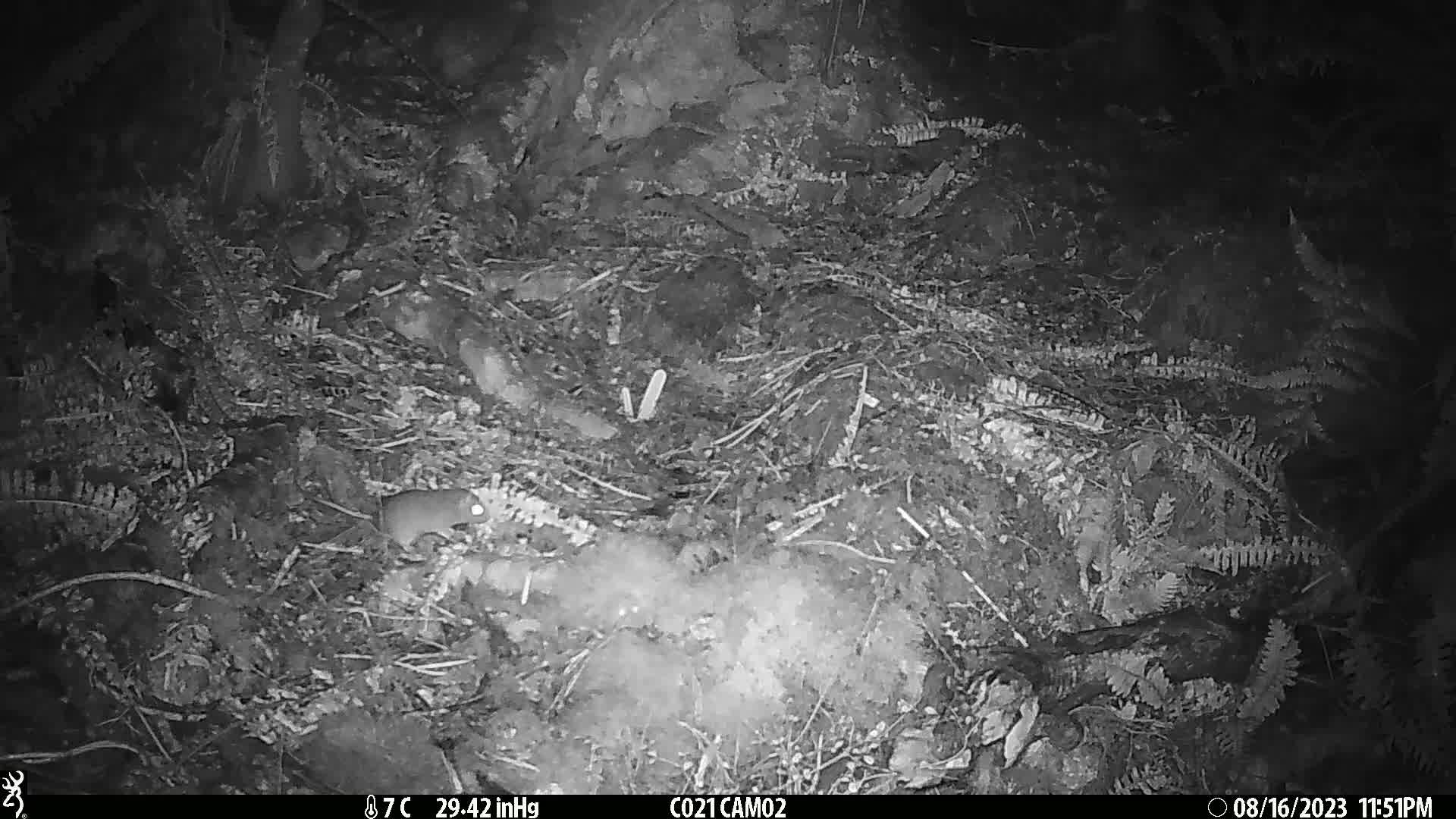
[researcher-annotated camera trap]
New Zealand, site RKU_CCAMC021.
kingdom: Animalia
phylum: Chordata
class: Mammalia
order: Rodentia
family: Muridae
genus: Rattus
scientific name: Rattus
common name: rat